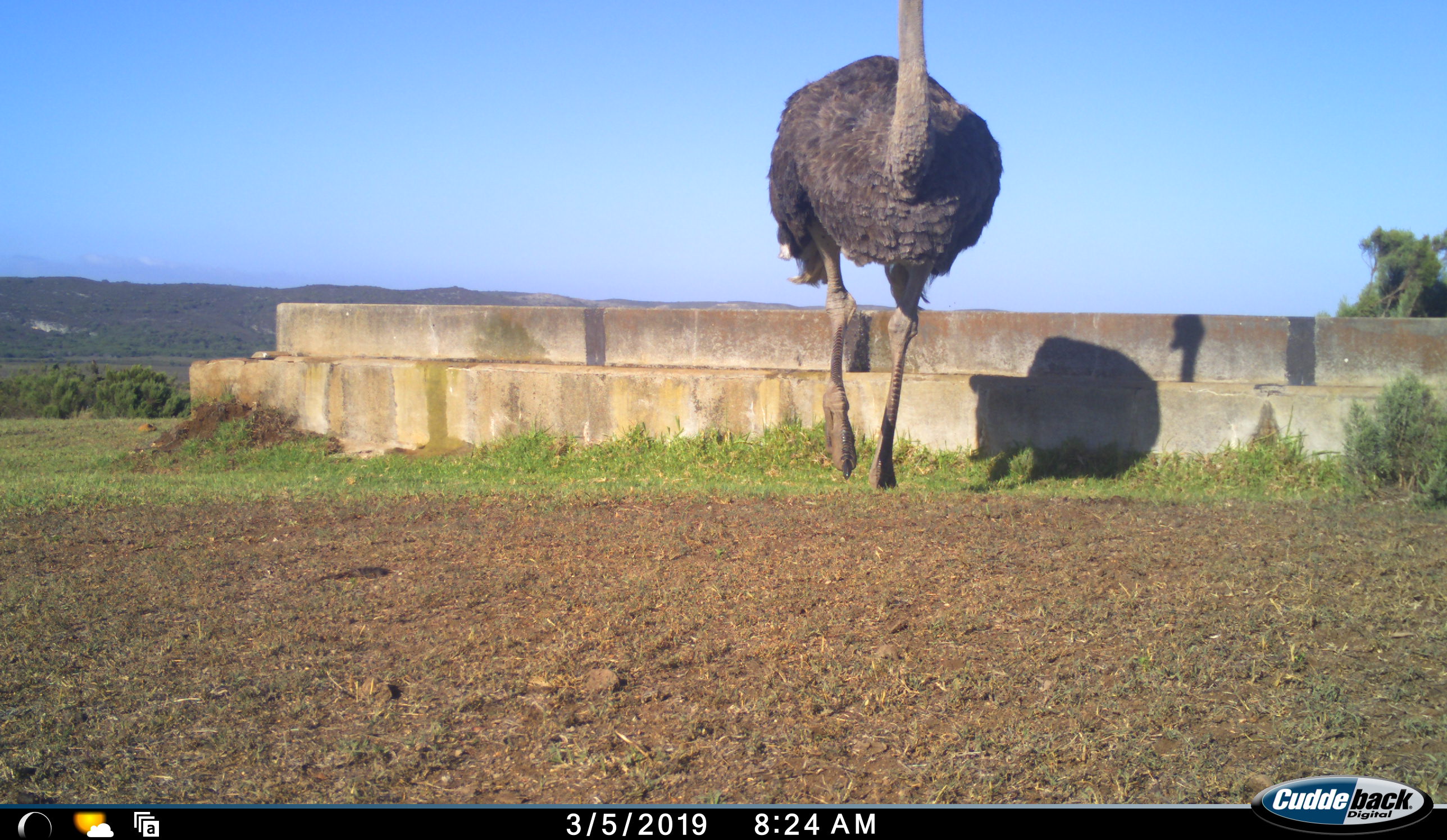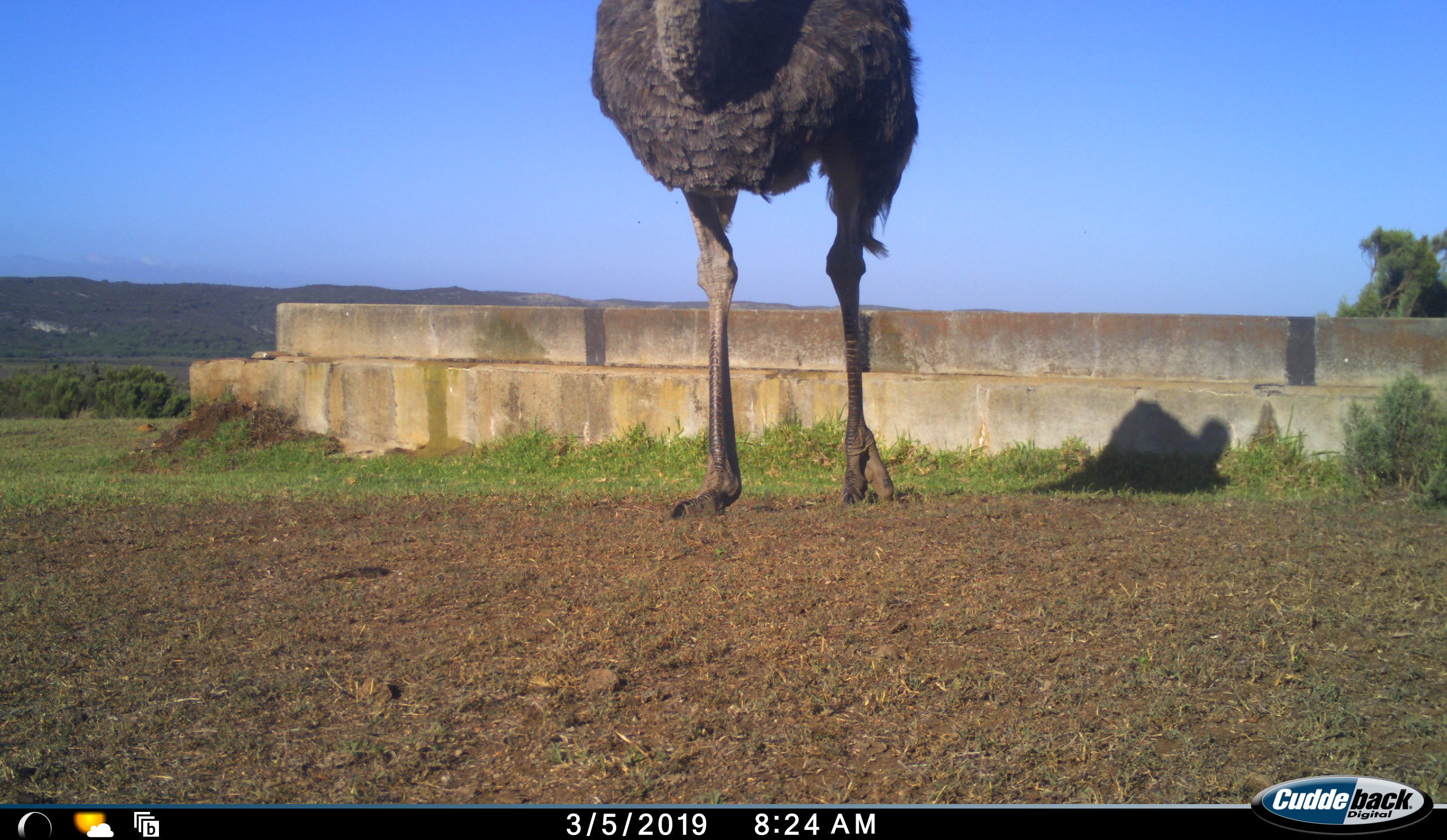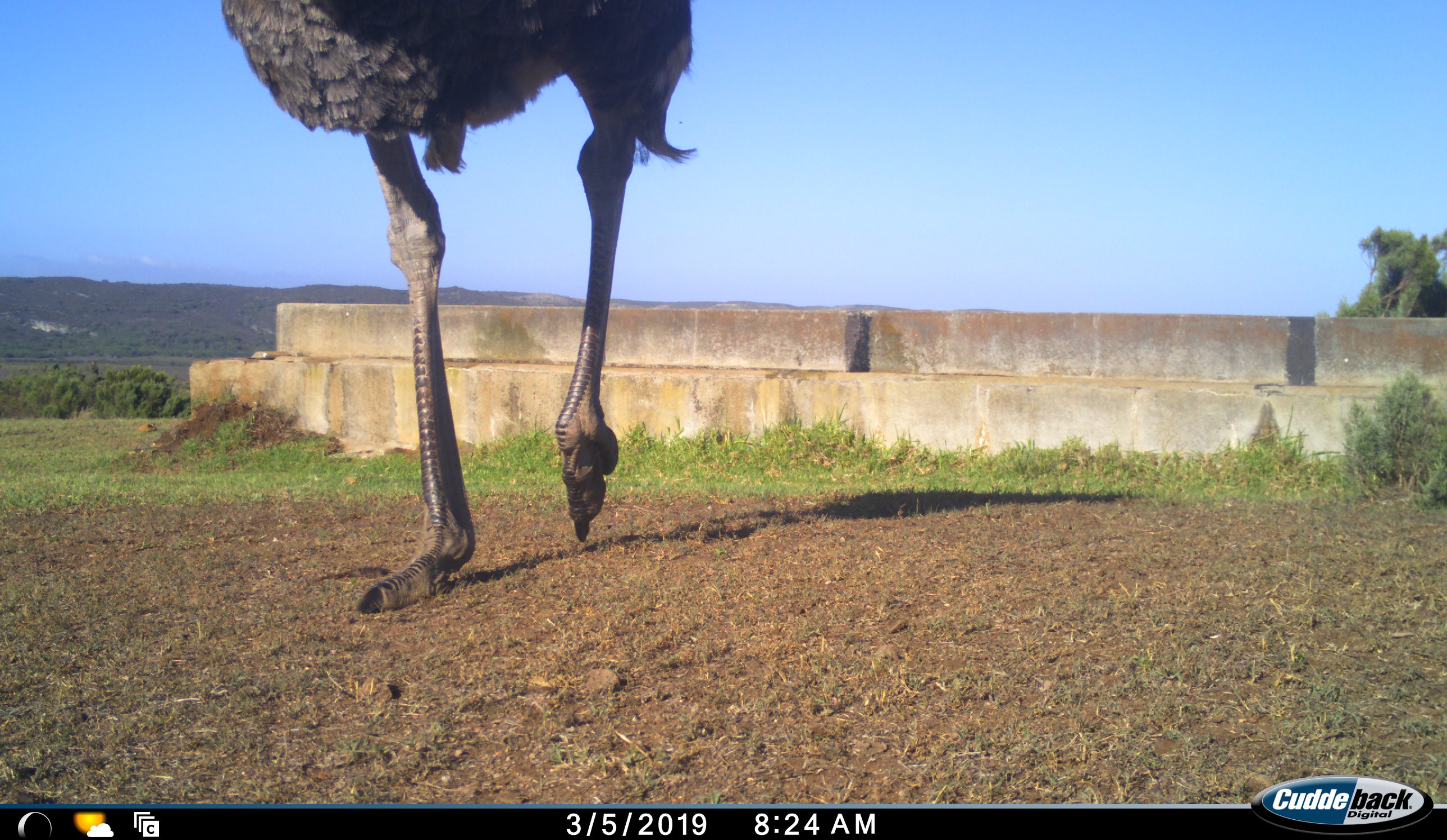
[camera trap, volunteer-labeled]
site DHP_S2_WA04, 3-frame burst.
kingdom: Animalia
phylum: Chordata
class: Aves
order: Struthioniformes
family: Struthionidae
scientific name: Struthionidae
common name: ostrich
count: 1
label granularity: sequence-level